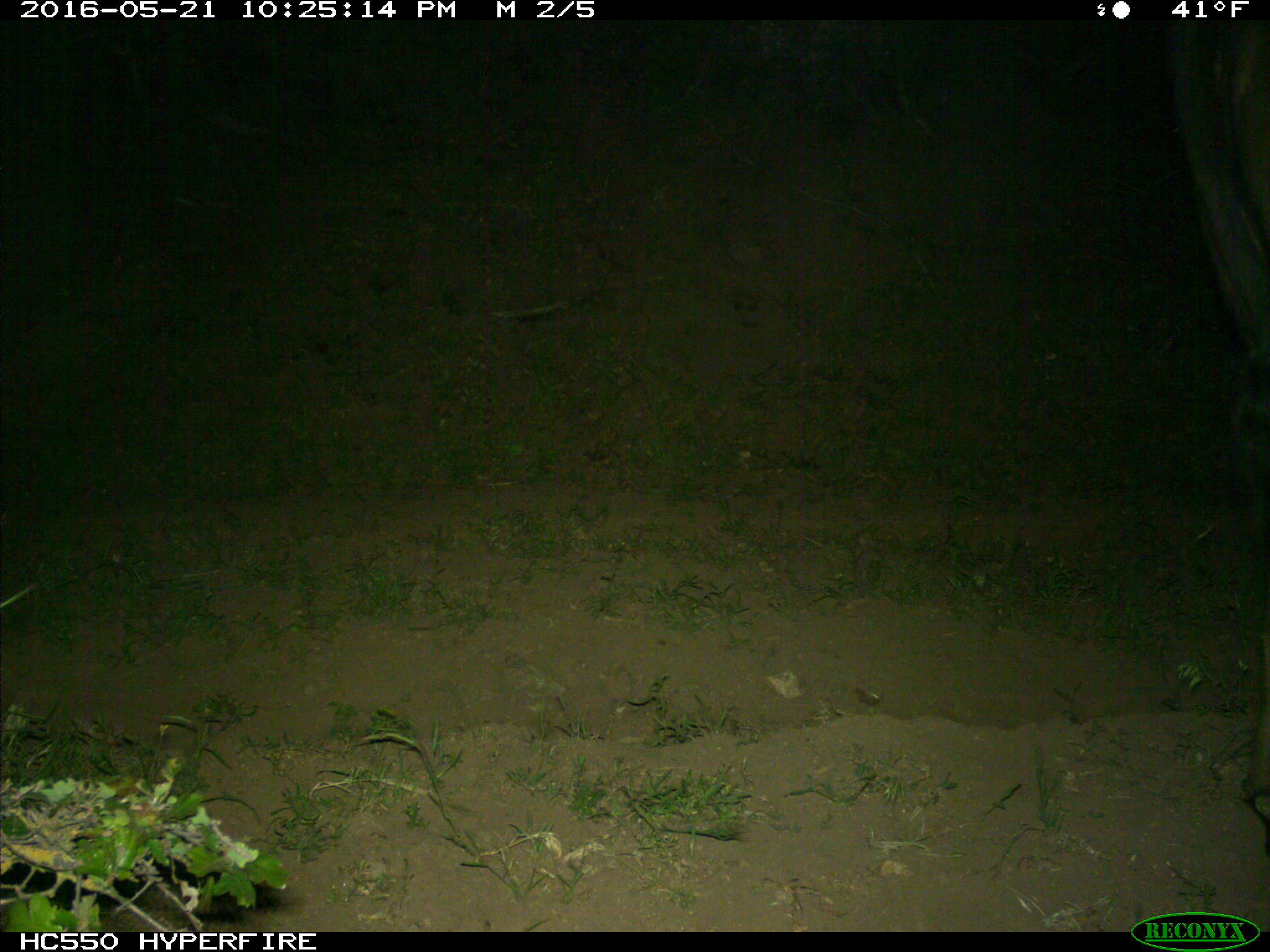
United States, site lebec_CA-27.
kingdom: Animalia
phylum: Chordata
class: Mammalia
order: Artiodactyla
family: Bovidae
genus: Bos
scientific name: Bos taurus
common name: domestic cow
Bos taurus (domestic cow).